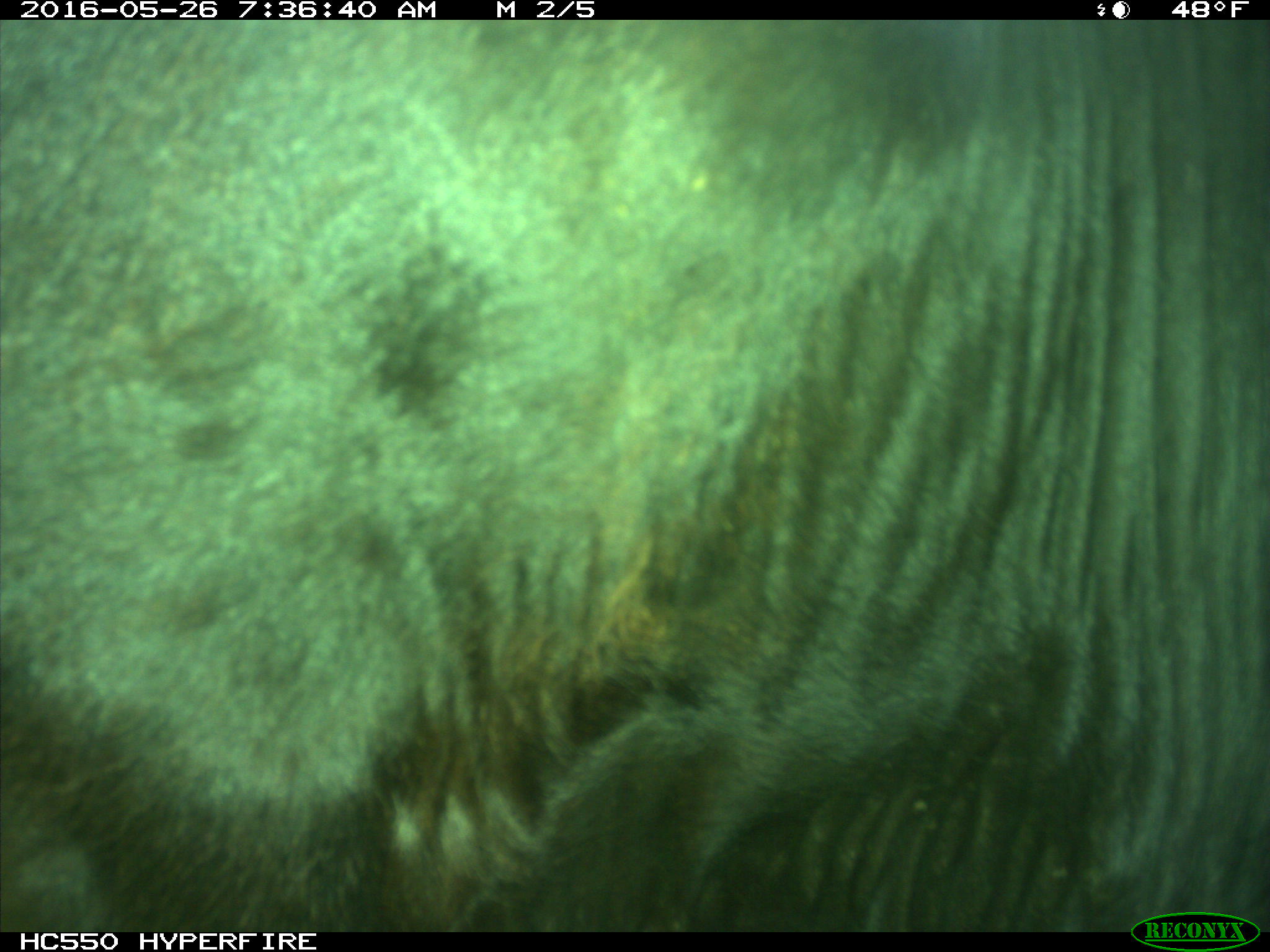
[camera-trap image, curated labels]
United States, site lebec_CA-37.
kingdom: Animalia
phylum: Chordata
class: Mammalia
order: Artiodactyla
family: Bovidae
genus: Bos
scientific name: Bos taurus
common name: domestic cow